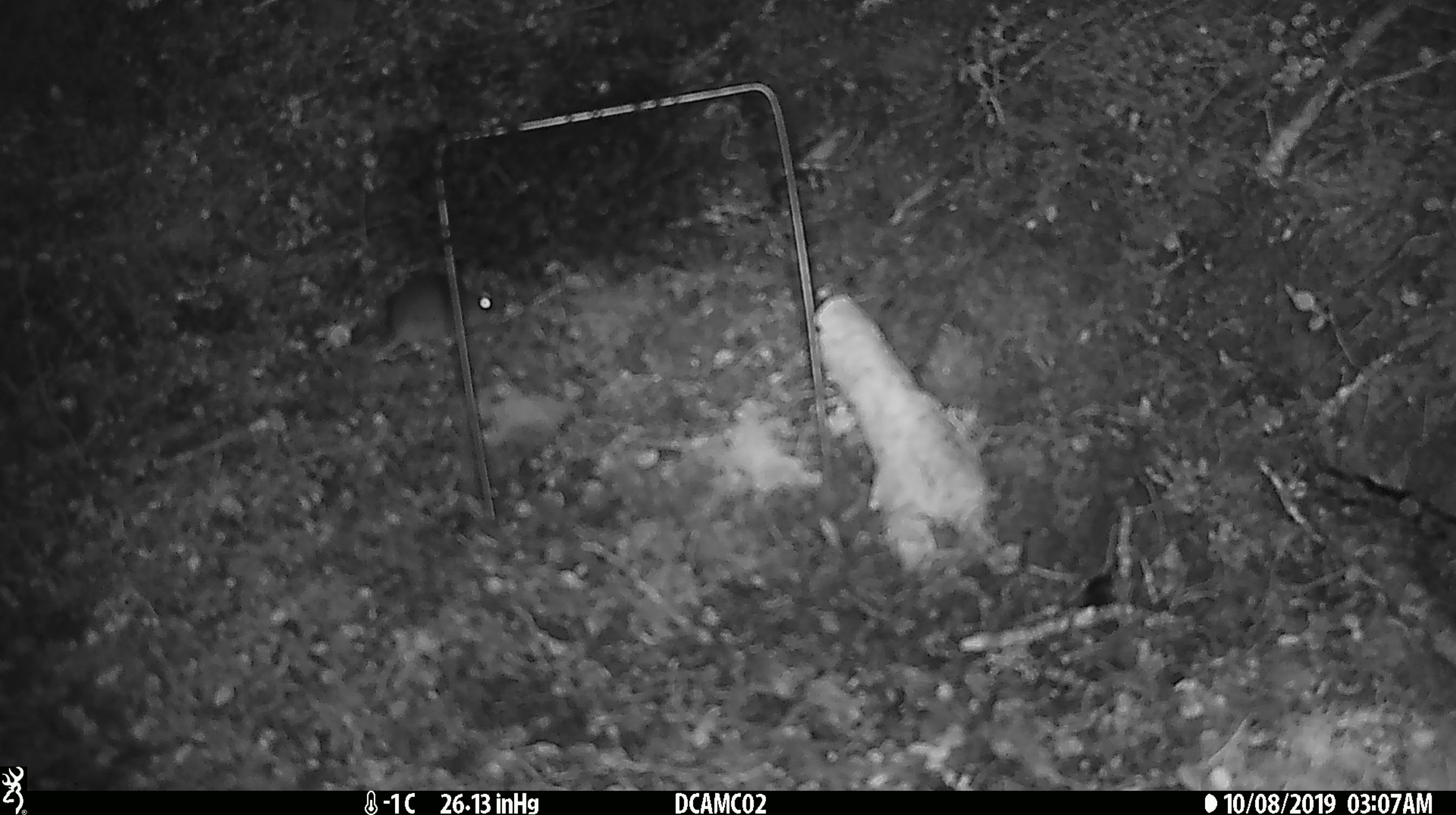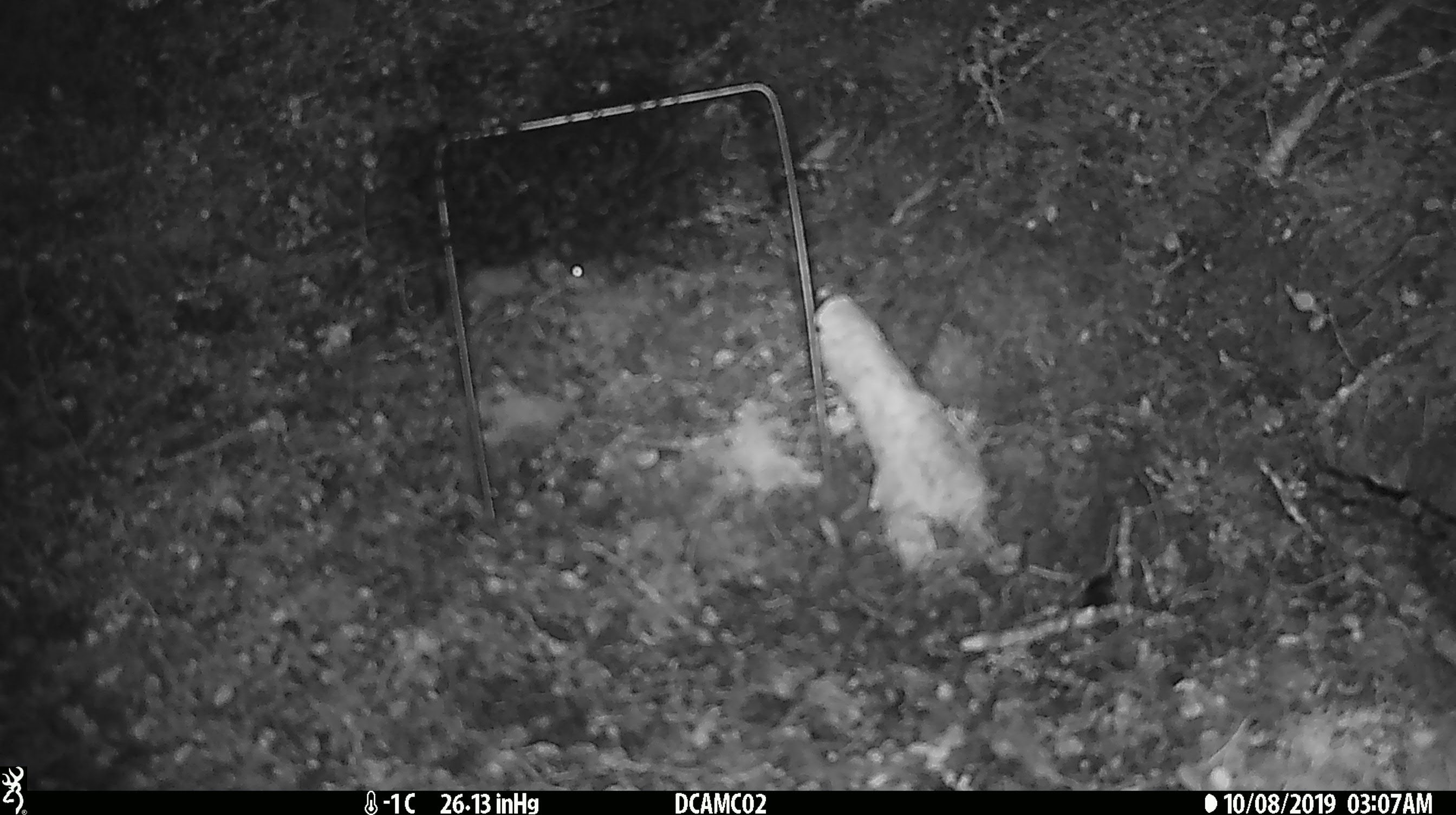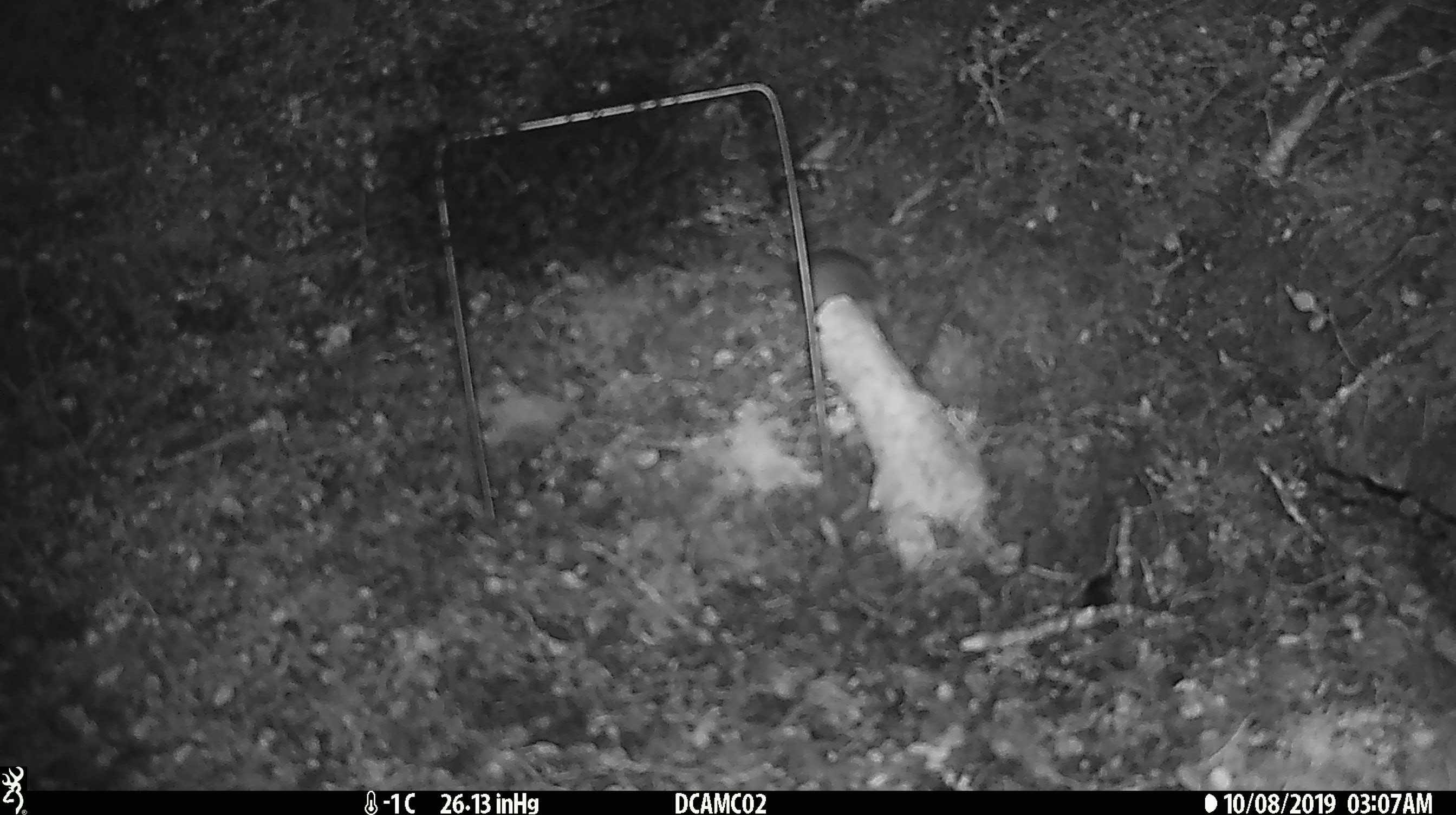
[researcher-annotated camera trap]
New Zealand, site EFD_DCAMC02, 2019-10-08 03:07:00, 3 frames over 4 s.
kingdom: Animalia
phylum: Chordata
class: Mammalia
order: Rodentia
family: Muridae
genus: Mus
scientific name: Mus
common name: mouse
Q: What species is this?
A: Mouse (Mus).